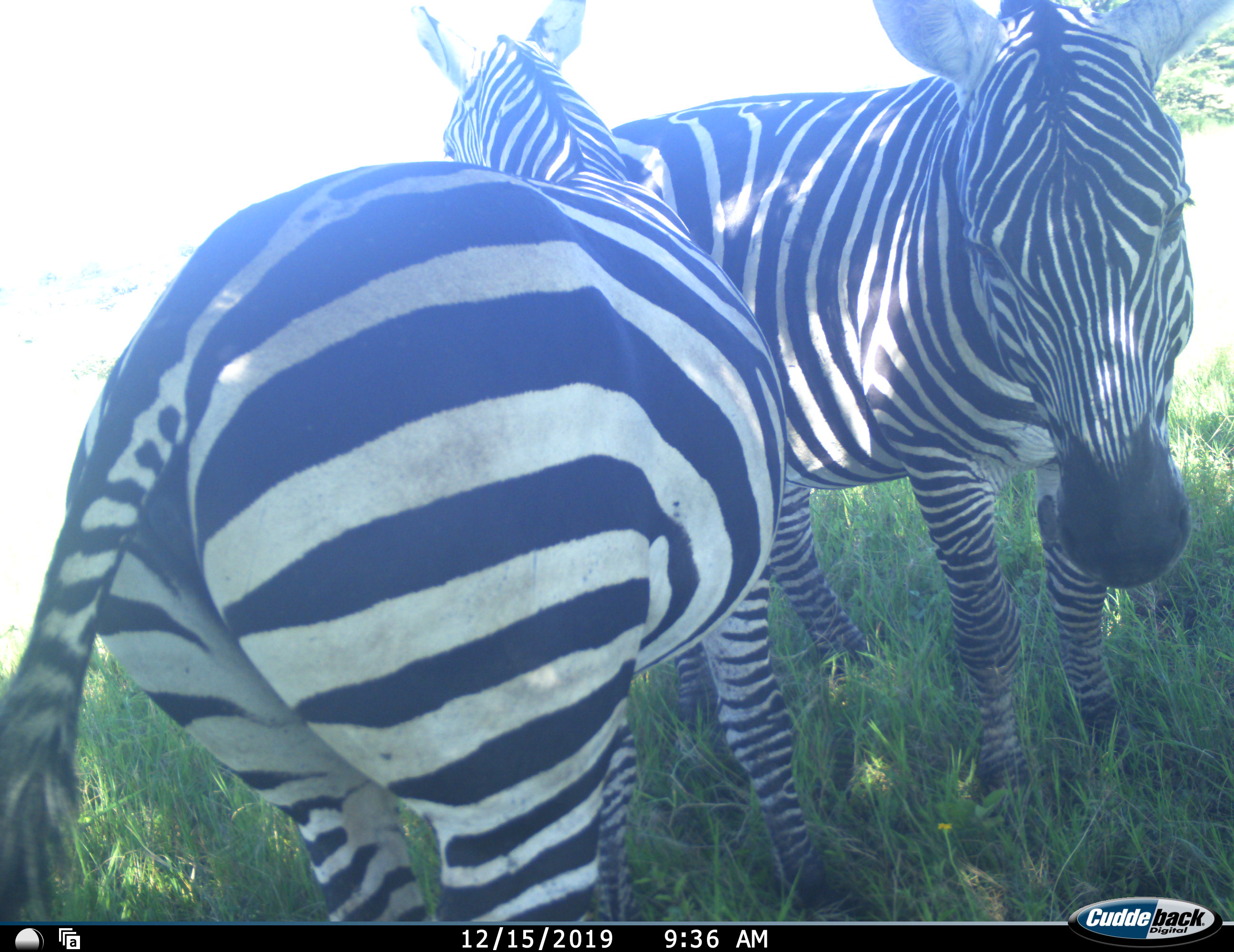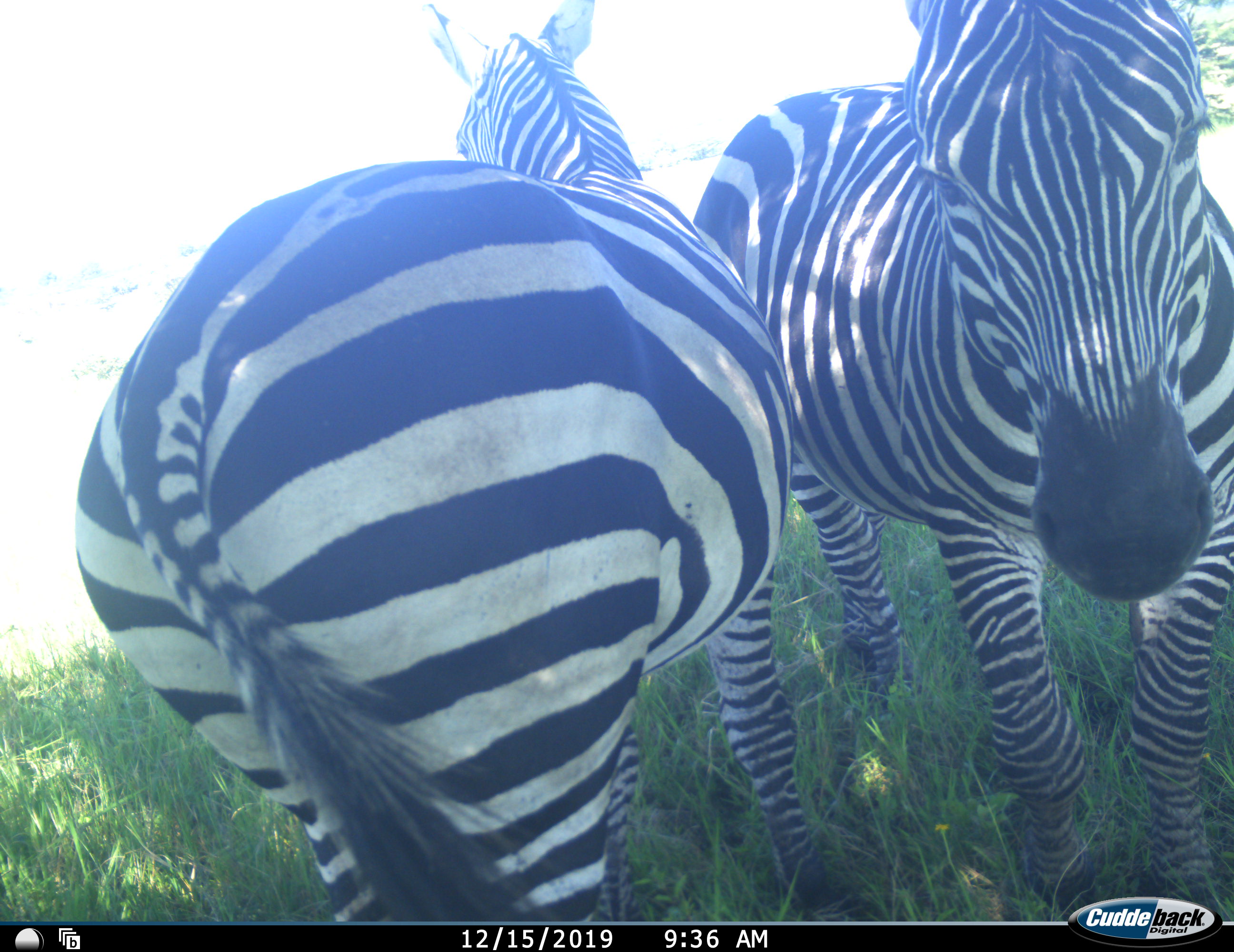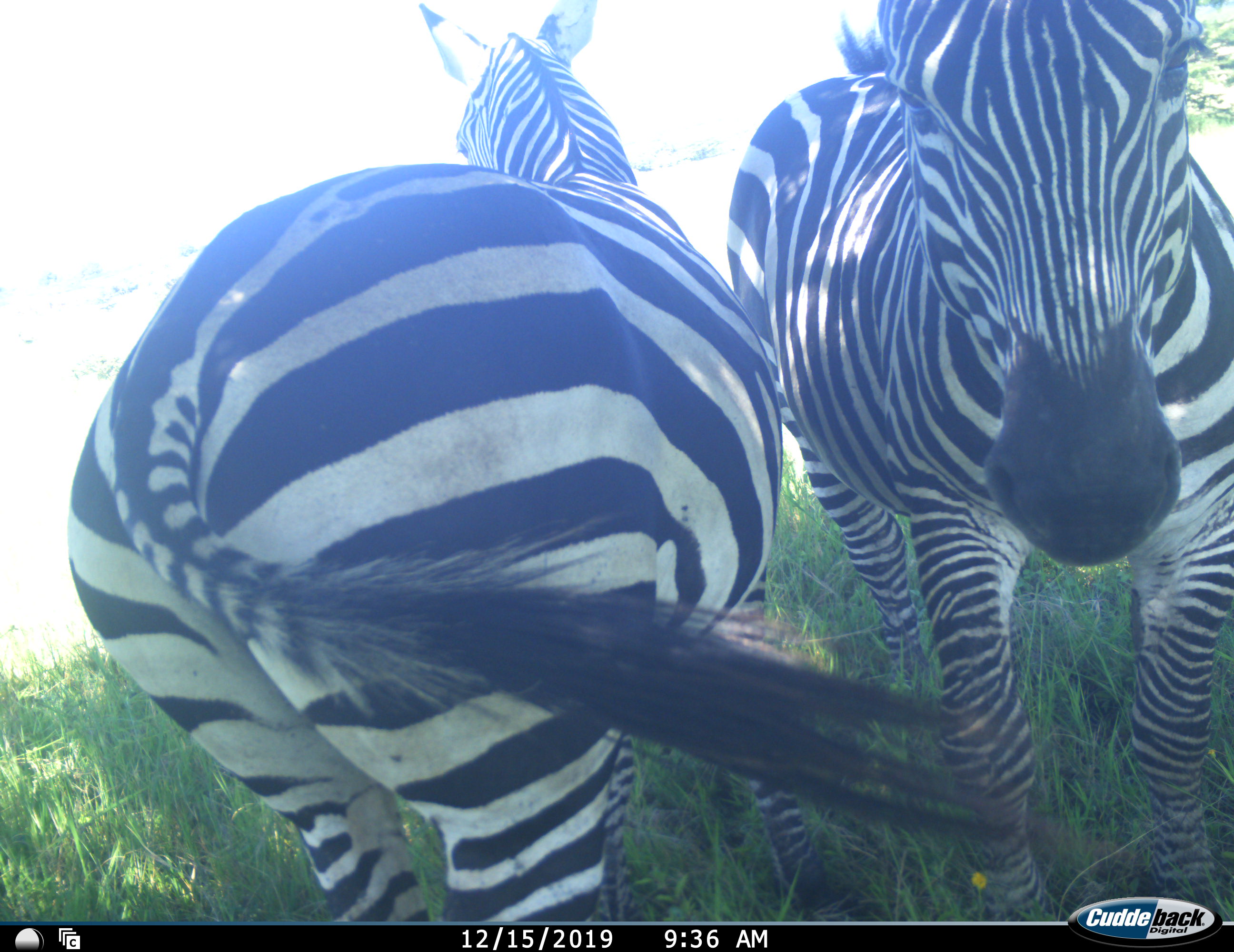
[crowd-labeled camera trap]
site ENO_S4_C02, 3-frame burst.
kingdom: Animalia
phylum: Chordata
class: Mammalia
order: Perissodactyla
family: Equidae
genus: Equus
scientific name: Equus quagga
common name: plains zebra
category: zebraplains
Zebraplains (plains zebra) (Equus quagga), count 2. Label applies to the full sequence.